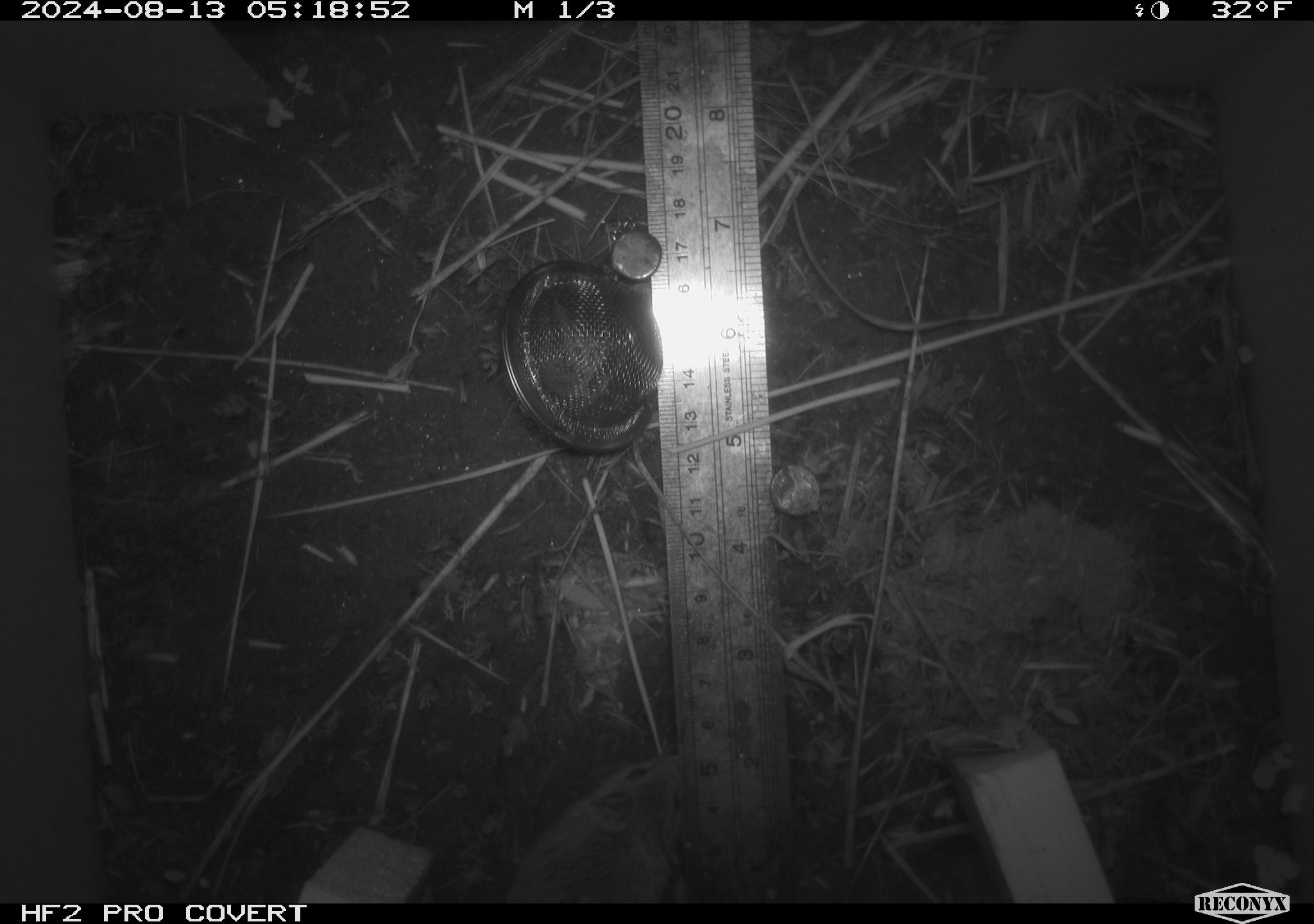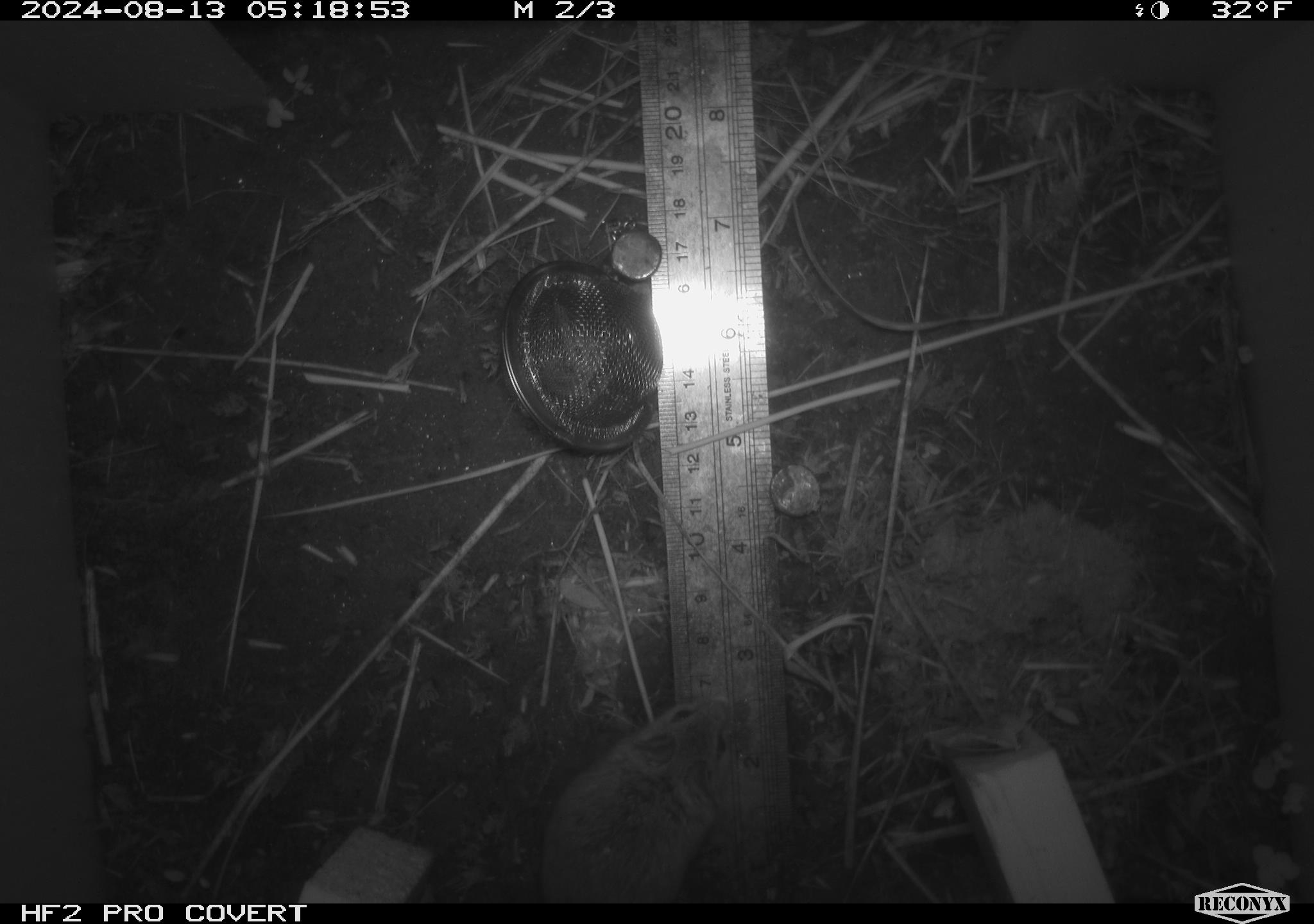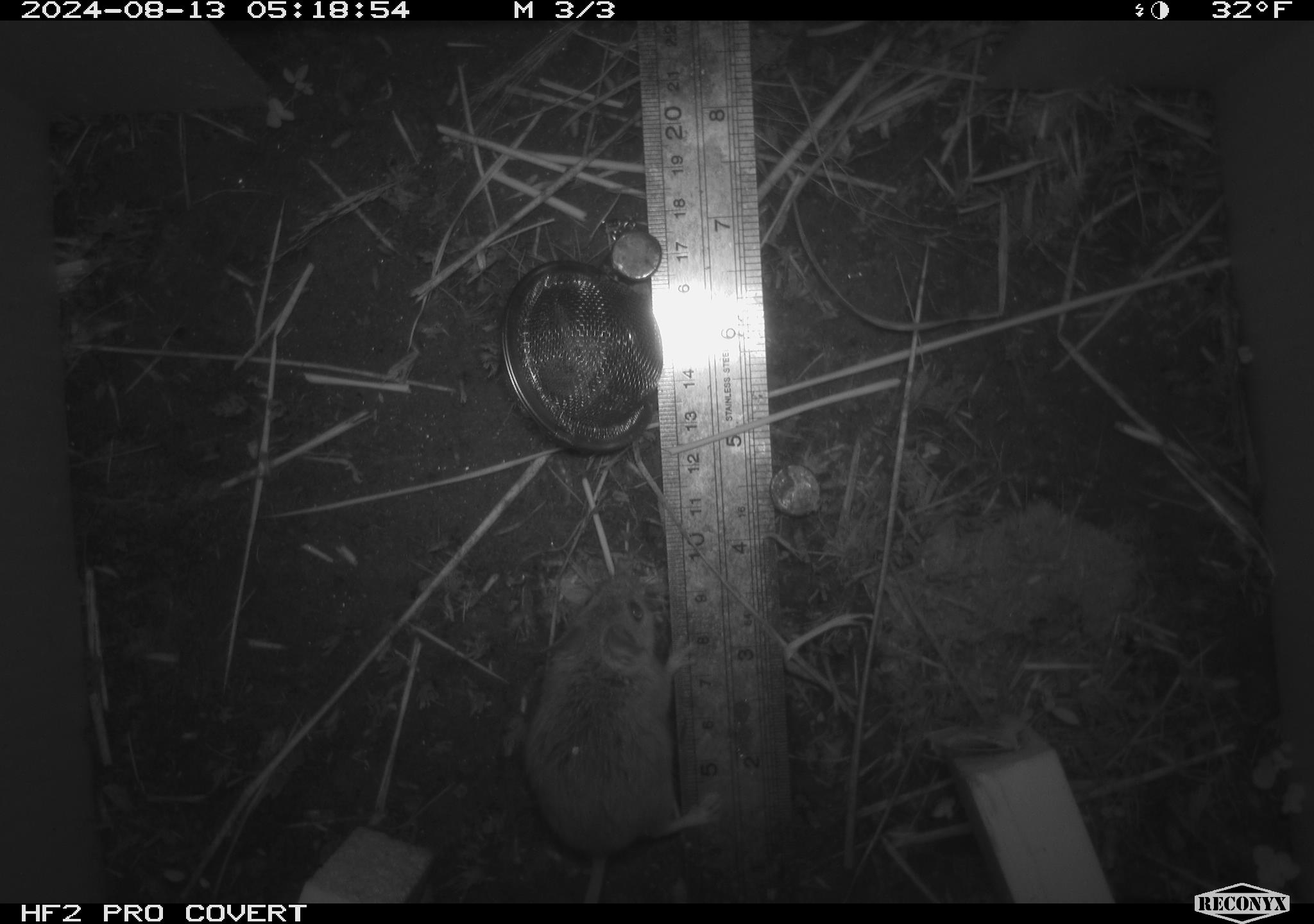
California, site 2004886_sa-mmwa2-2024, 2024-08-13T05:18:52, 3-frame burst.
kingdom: Animalia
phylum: Chordata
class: Mammalia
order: Rodentia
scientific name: Rodentia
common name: mouse species